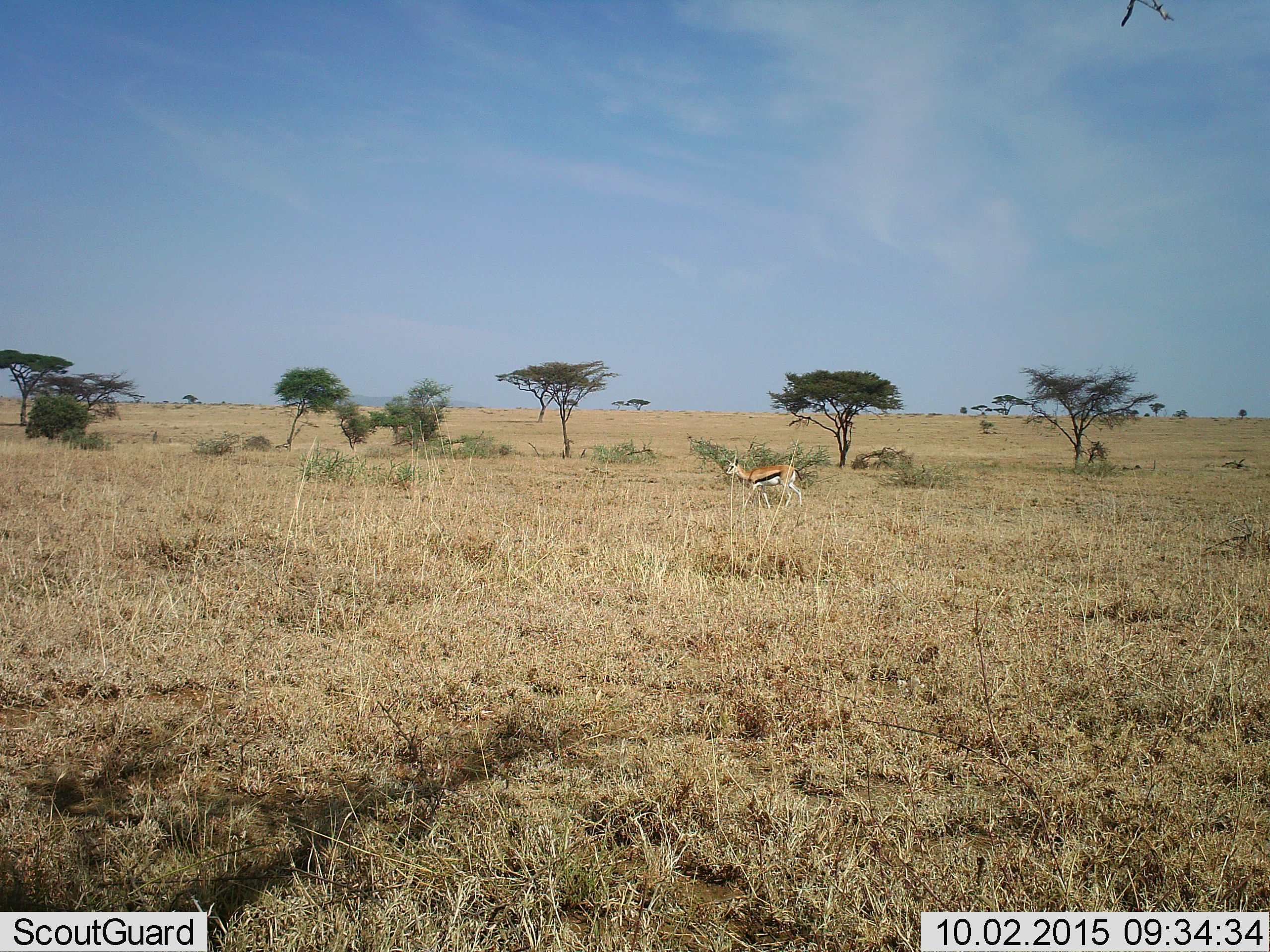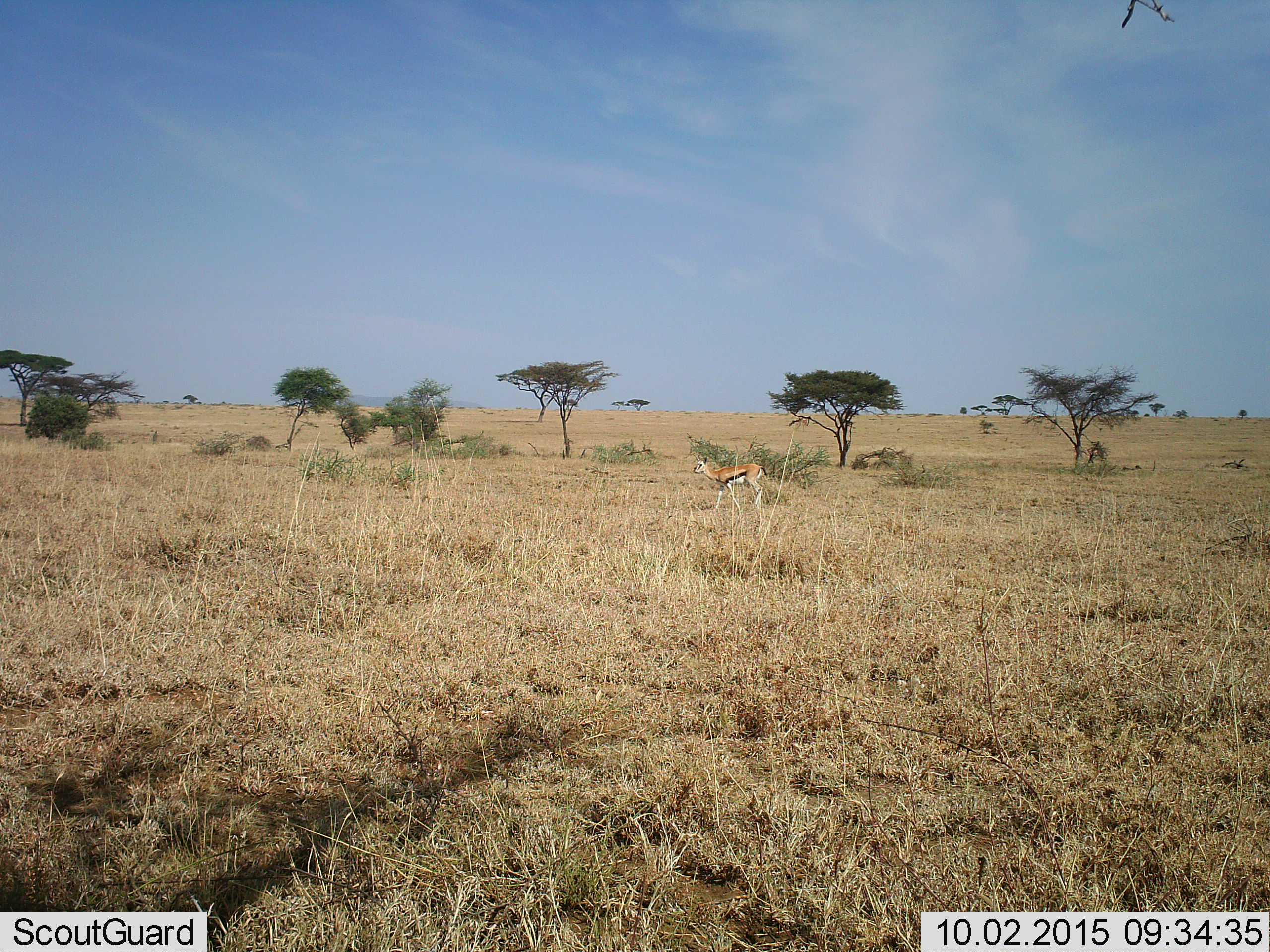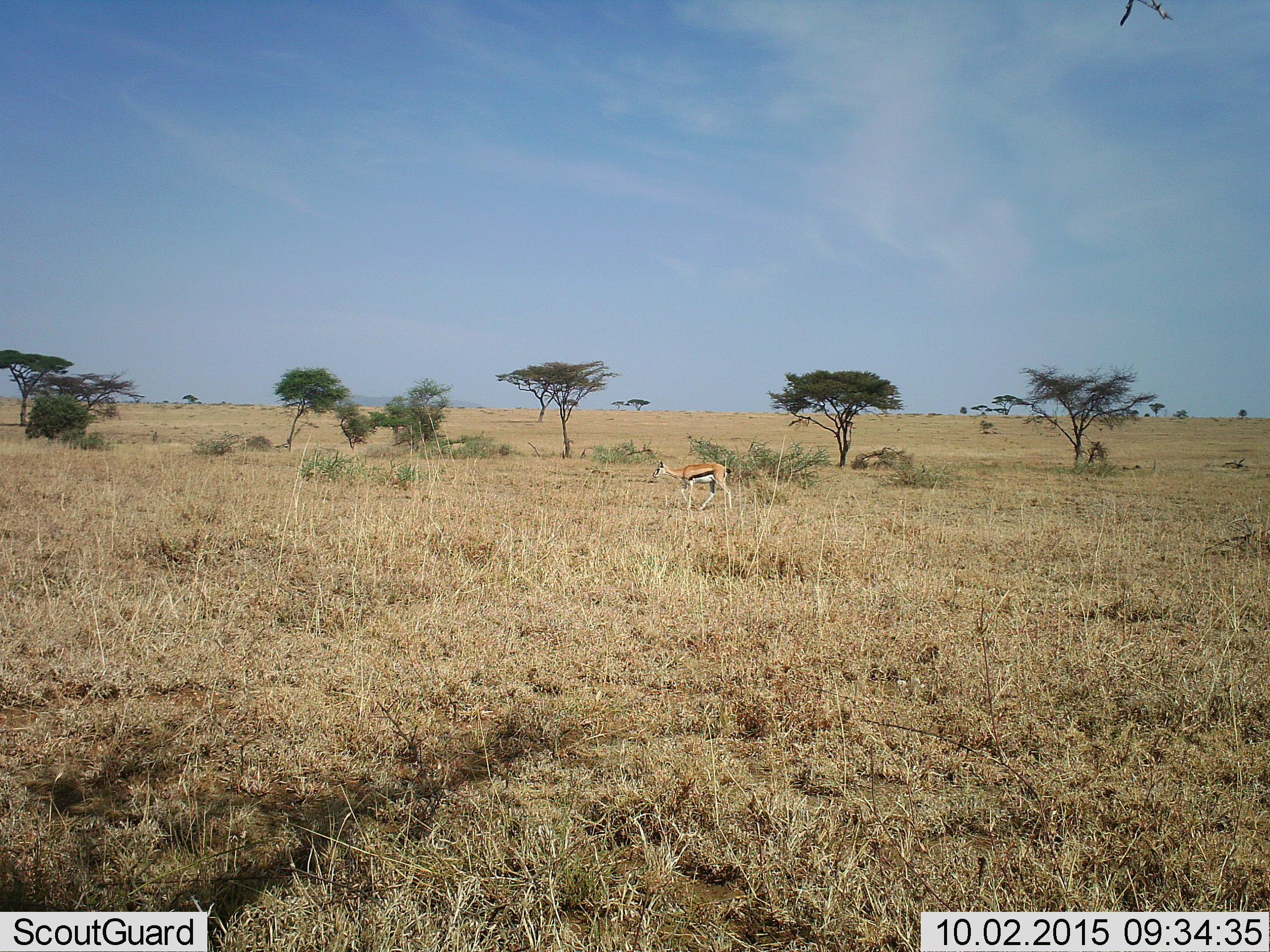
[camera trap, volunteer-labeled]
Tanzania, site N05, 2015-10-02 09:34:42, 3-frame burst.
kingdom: Animalia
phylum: Chordata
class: Mammalia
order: Artiodactyla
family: Bovidae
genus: Eudorcas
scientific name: Eudorcas thomsonii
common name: thomson's gazelle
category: gazellethomsons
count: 1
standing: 14%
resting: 0%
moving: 86%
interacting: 0%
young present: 0%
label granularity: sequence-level